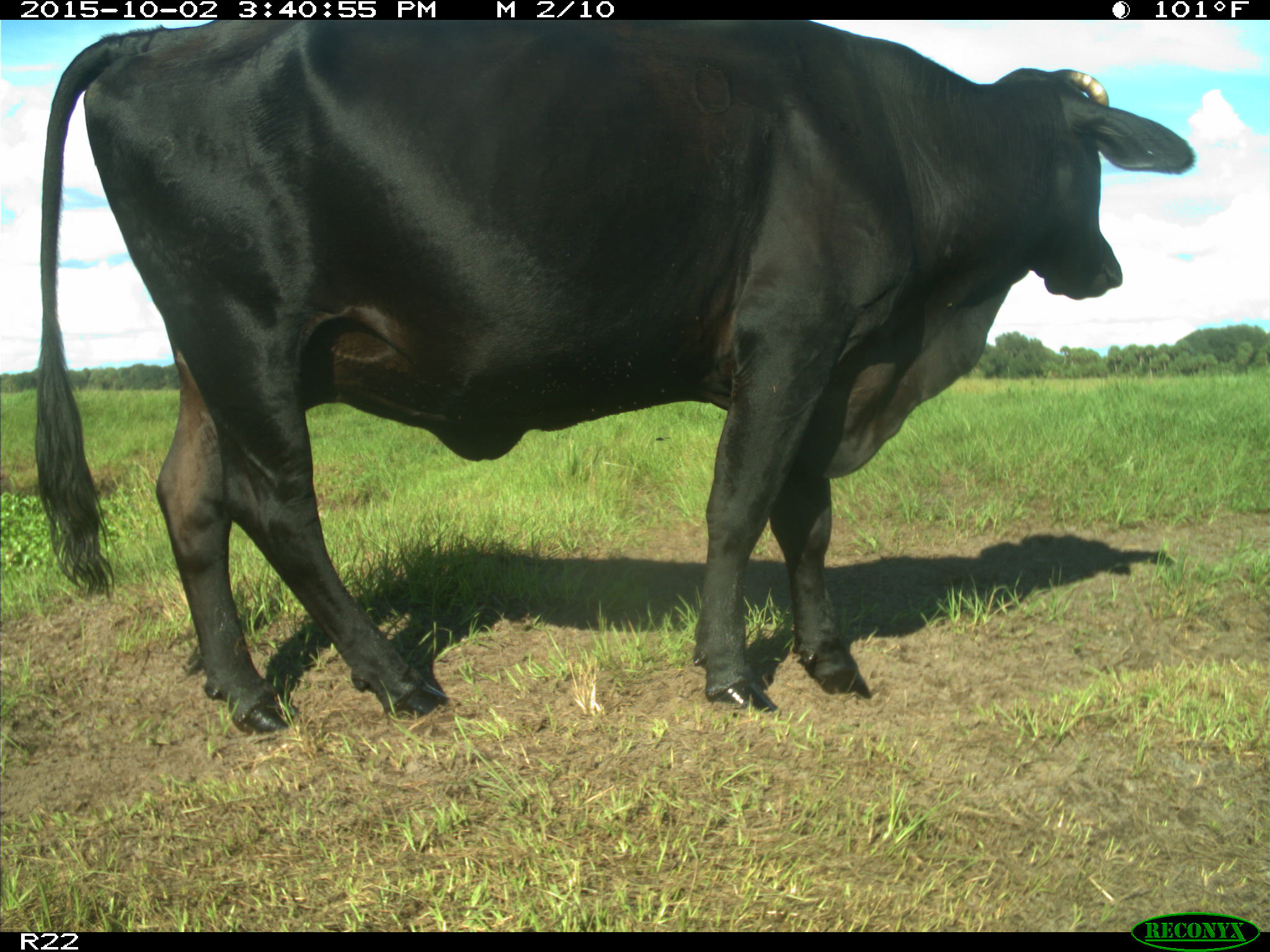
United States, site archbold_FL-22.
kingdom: Animalia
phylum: Chordata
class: Mammalia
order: Artiodactyla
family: Bovidae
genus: Bos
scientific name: Bos taurus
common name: domestic cow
Bos taurus (domestic cow).